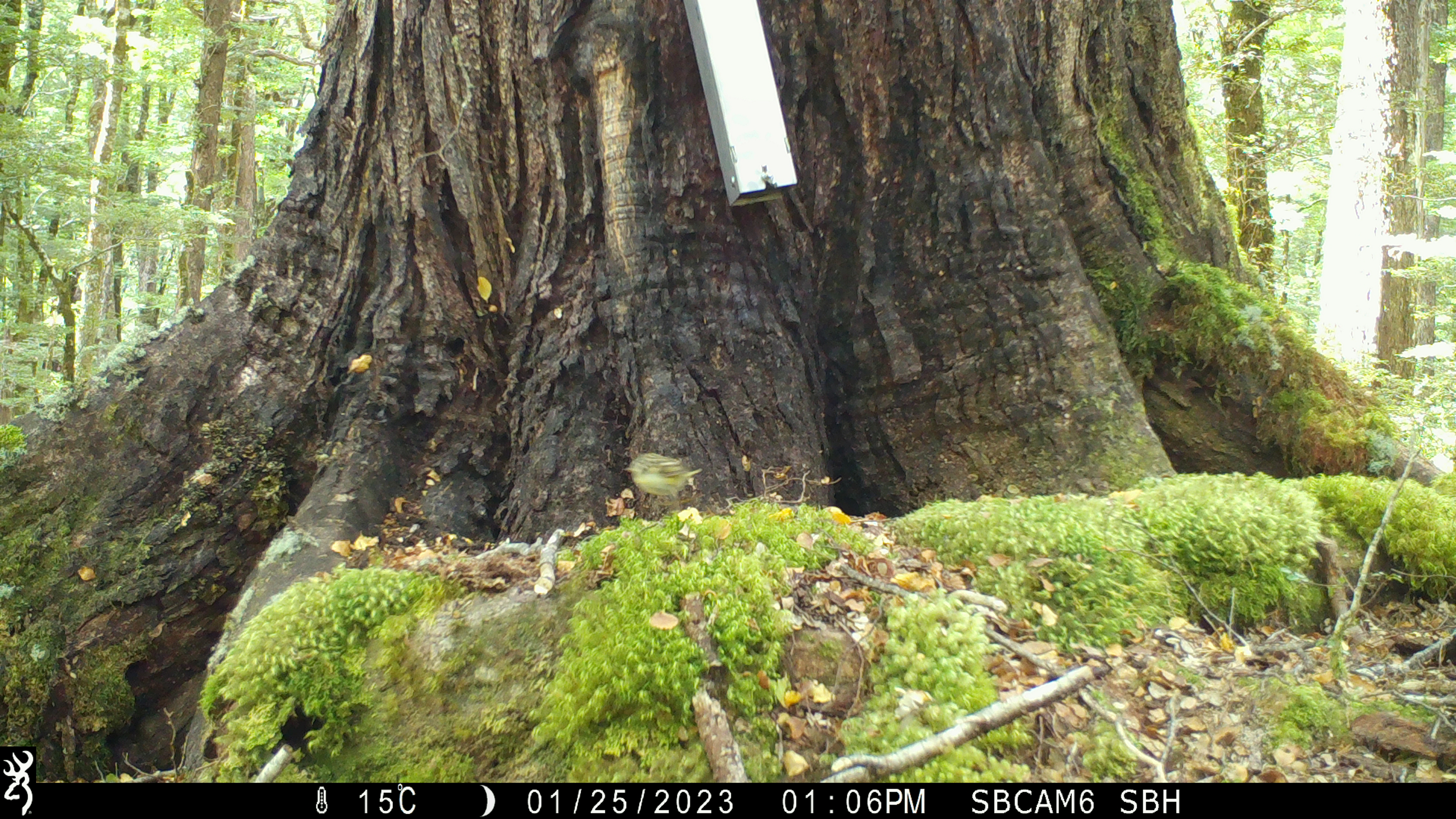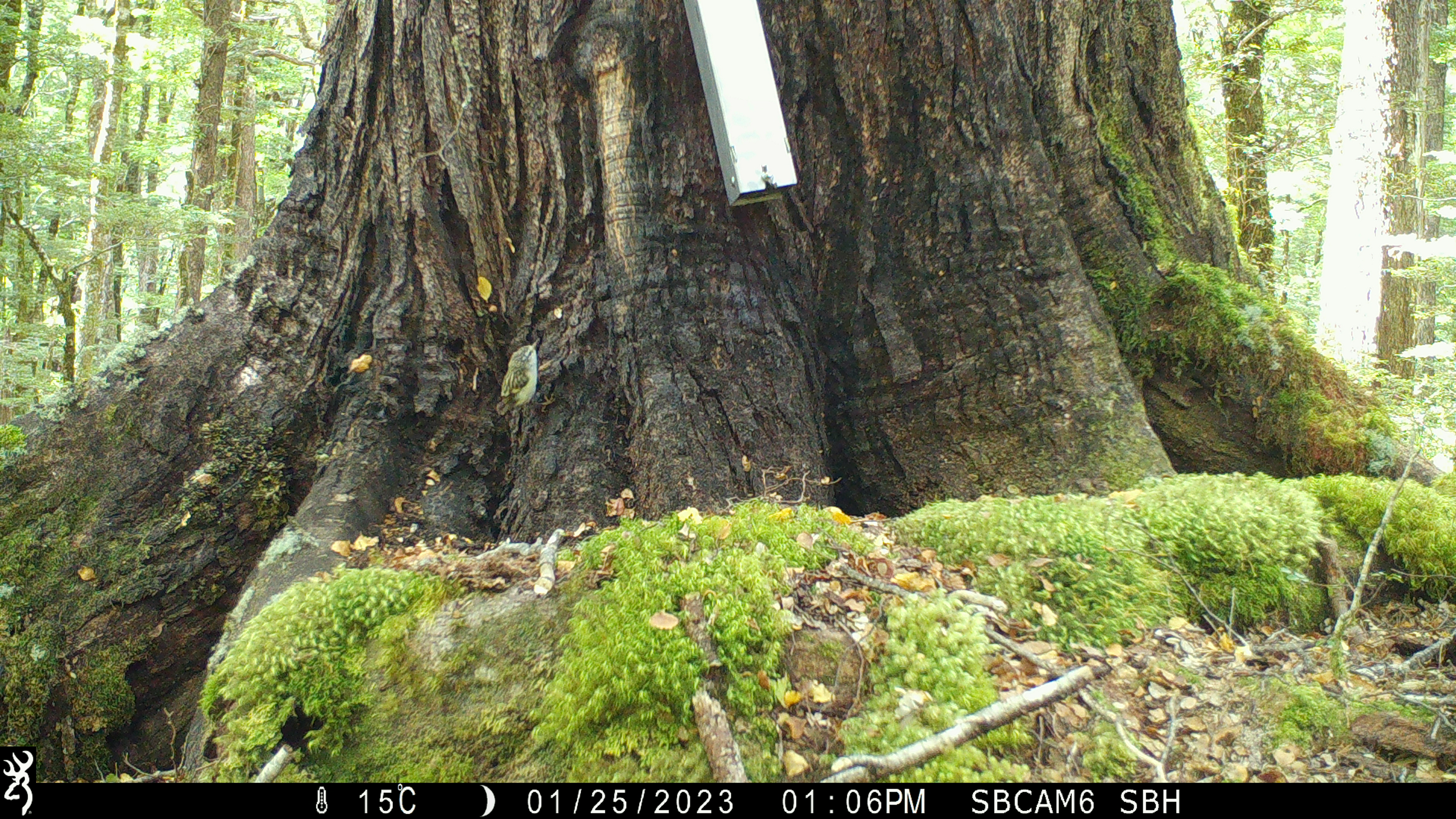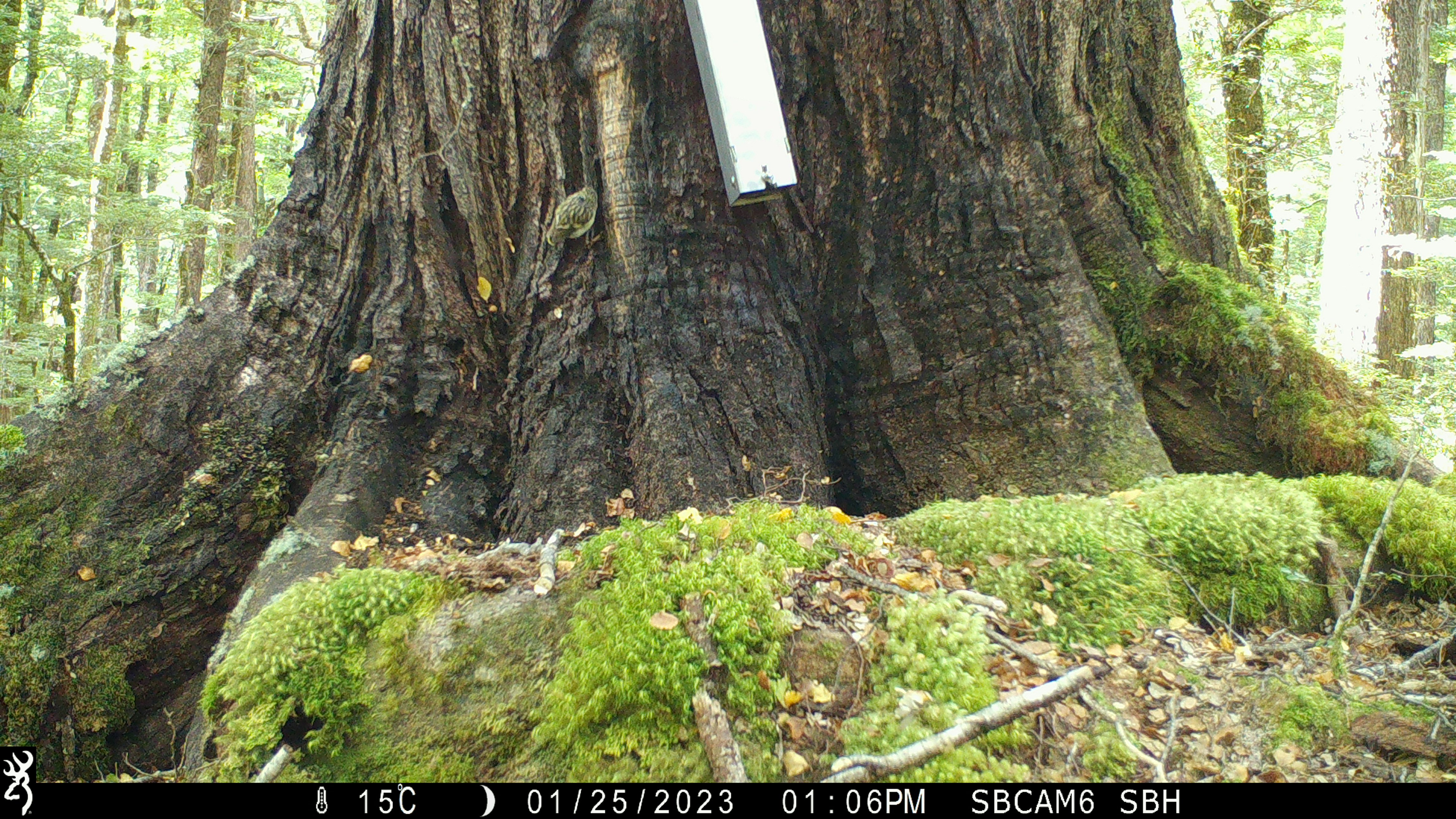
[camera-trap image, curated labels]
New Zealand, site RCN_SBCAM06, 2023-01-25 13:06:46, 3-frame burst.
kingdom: Animalia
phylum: Chordata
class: Aves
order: Passeriformes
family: Acanthisittidae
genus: Acanthisitta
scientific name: Acanthisitta chloris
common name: rifleman